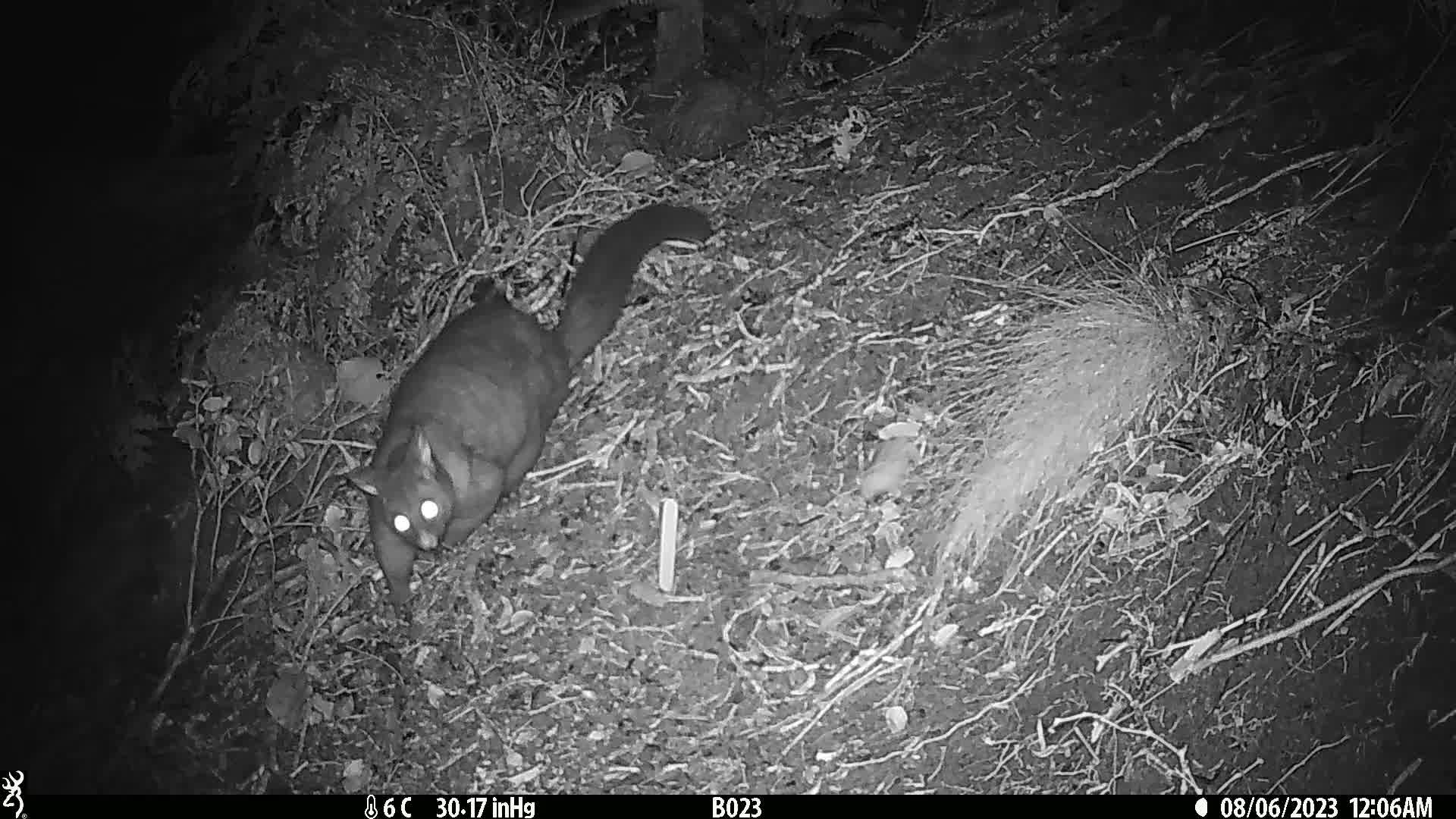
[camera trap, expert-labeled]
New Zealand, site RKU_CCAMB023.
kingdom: Animalia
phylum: Chordata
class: Mammalia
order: Diprotodontia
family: Phalangeridae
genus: Trichosurus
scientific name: Trichosurus vulpecula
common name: common brushtail possum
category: possum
Possum (common brushtail possum) (Trichosurus vulpecula).